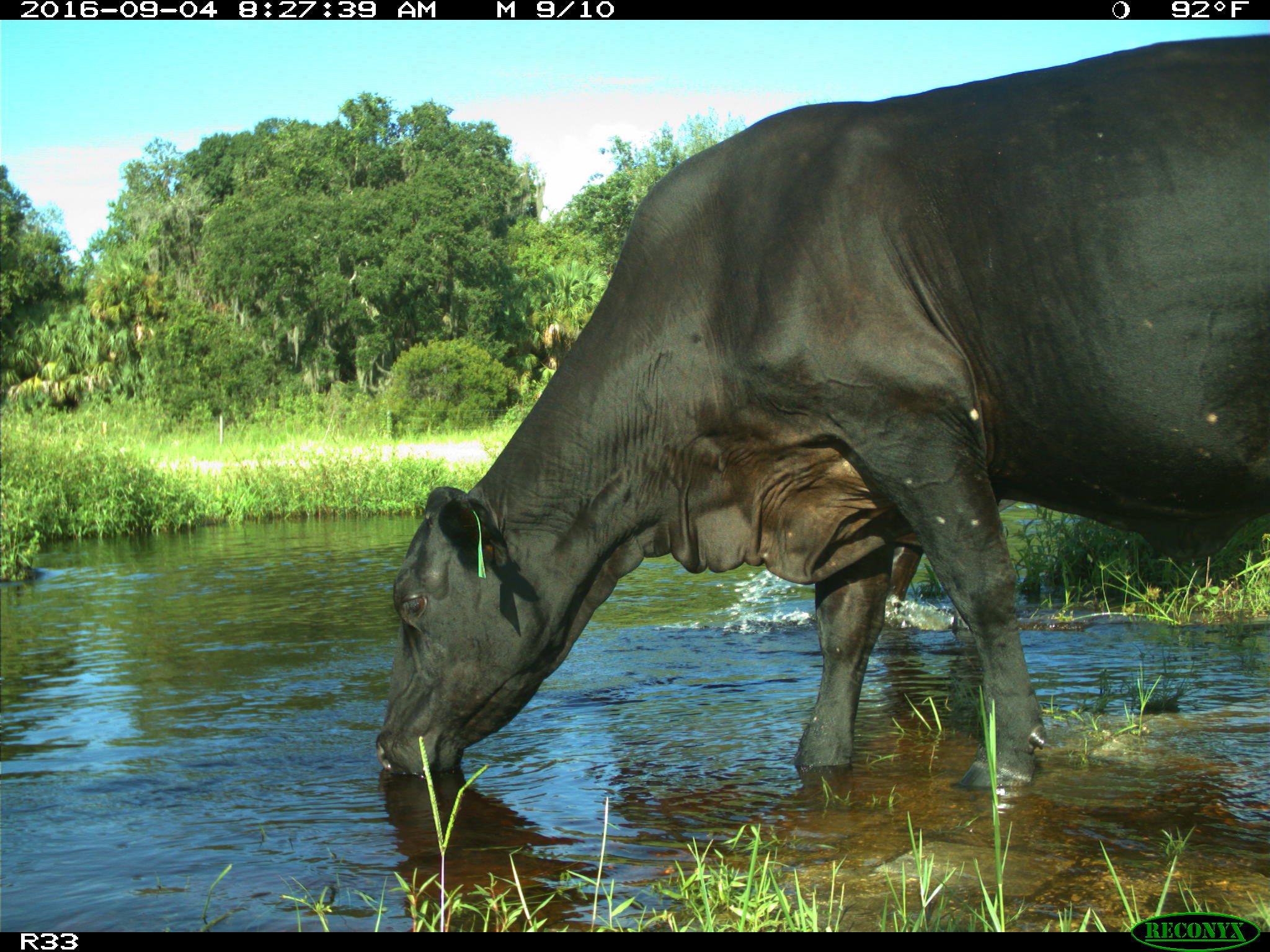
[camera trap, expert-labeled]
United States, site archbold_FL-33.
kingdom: Animalia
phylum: Chordata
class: Mammalia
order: Artiodactyla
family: Bovidae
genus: Bos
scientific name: Bos taurus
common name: domestic cow